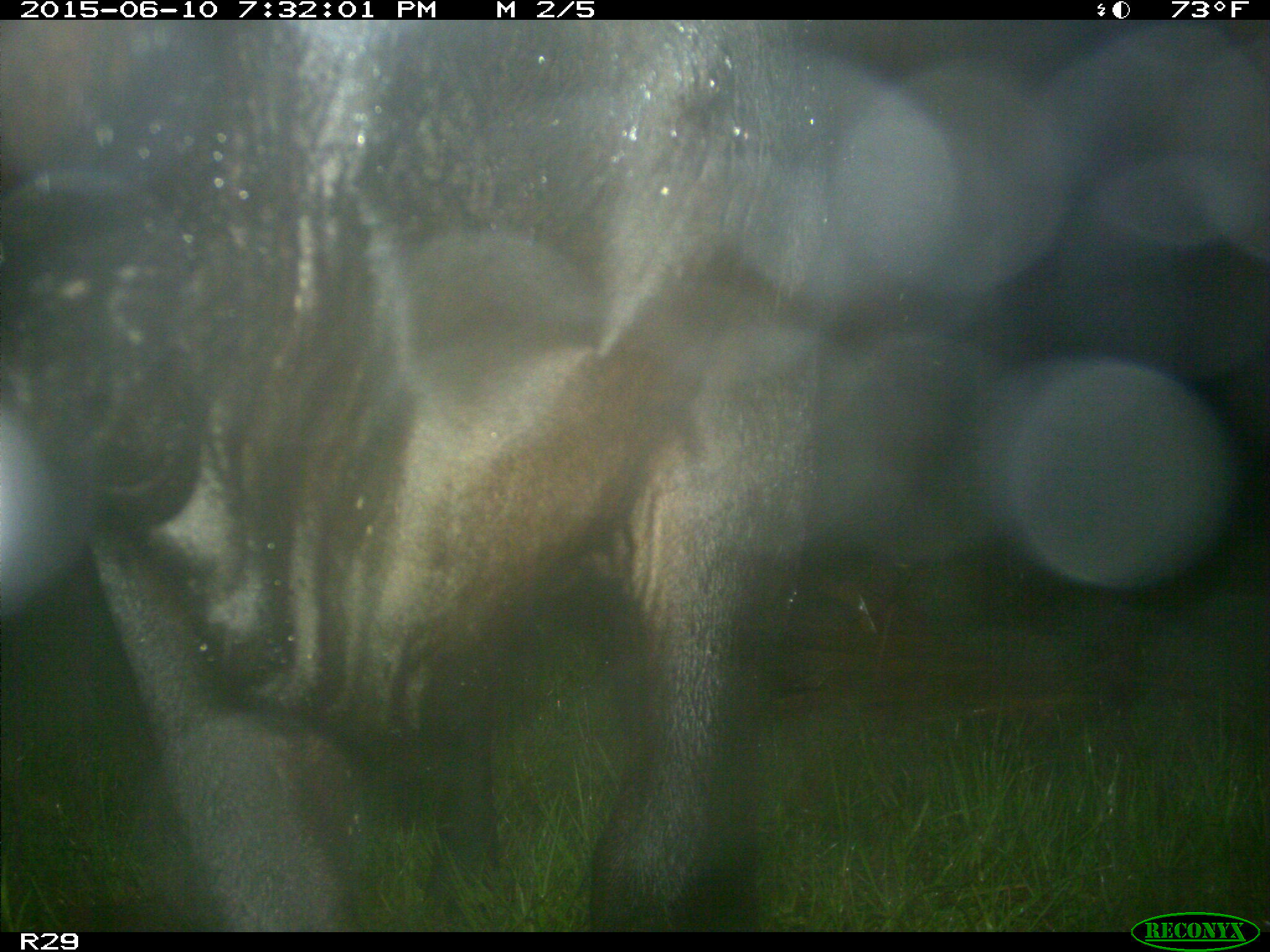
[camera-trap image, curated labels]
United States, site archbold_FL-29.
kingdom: Animalia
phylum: Chordata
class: Mammalia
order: Artiodactyla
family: Bovidae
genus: Bos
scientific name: Bos taurus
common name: domestic cow